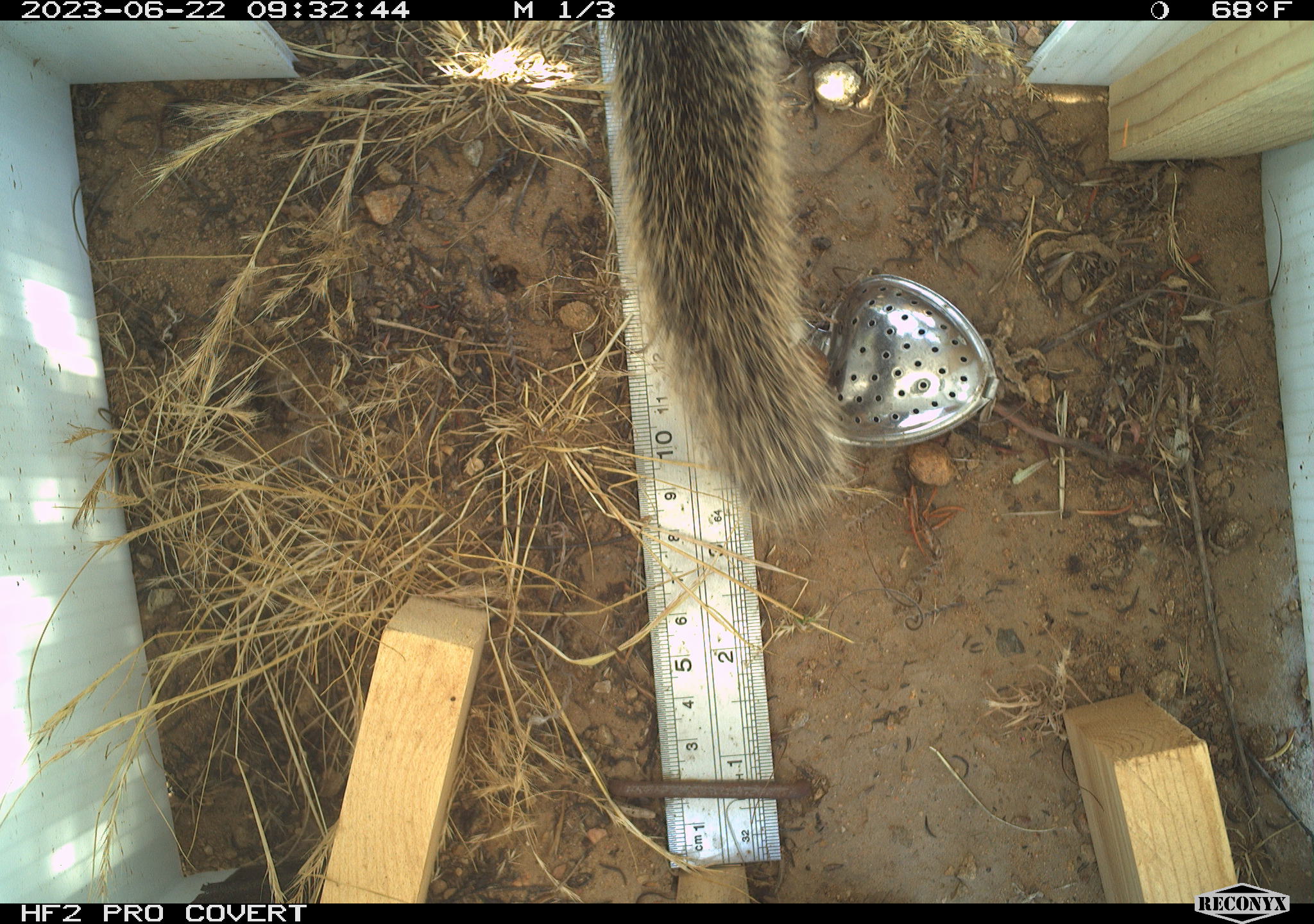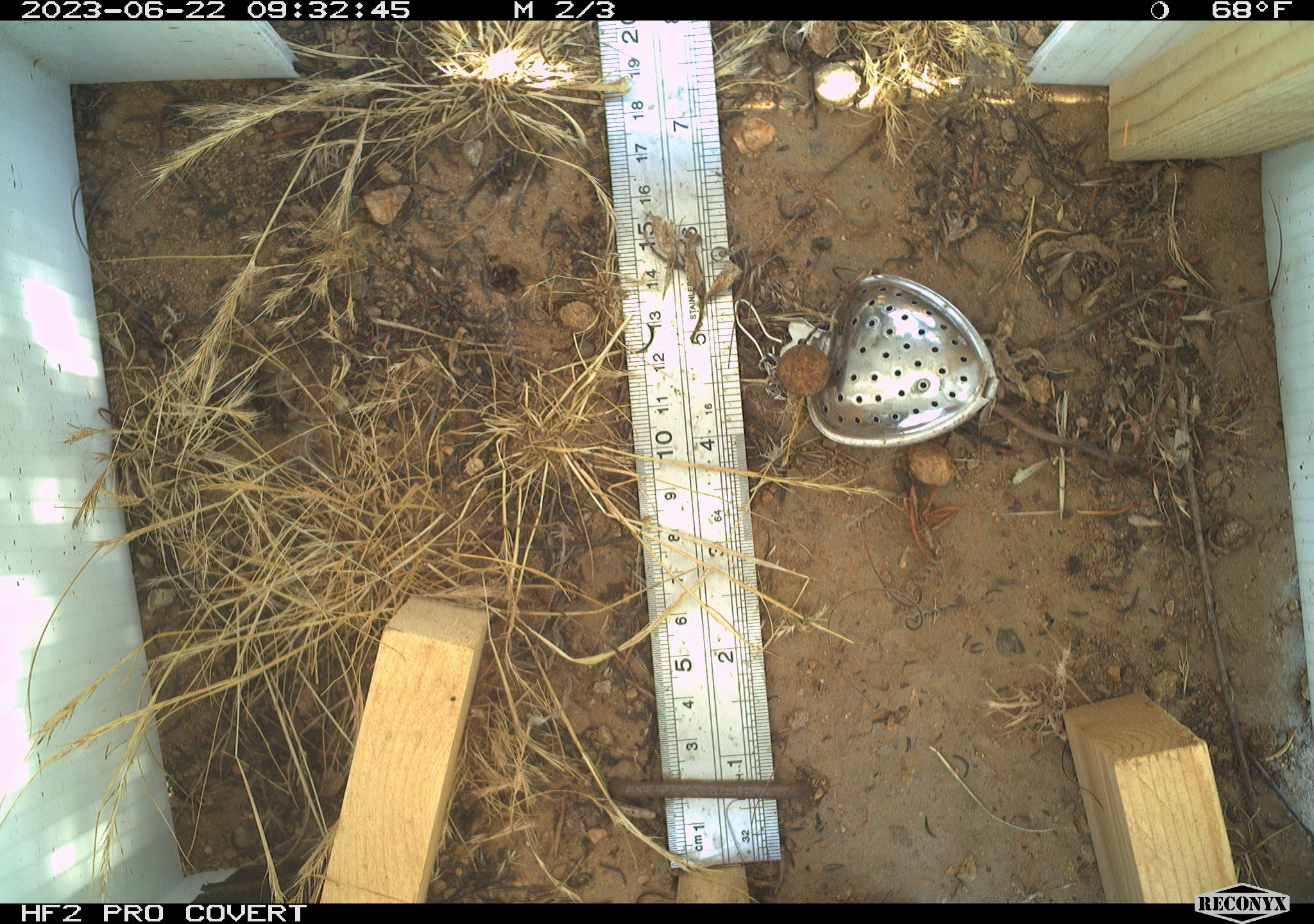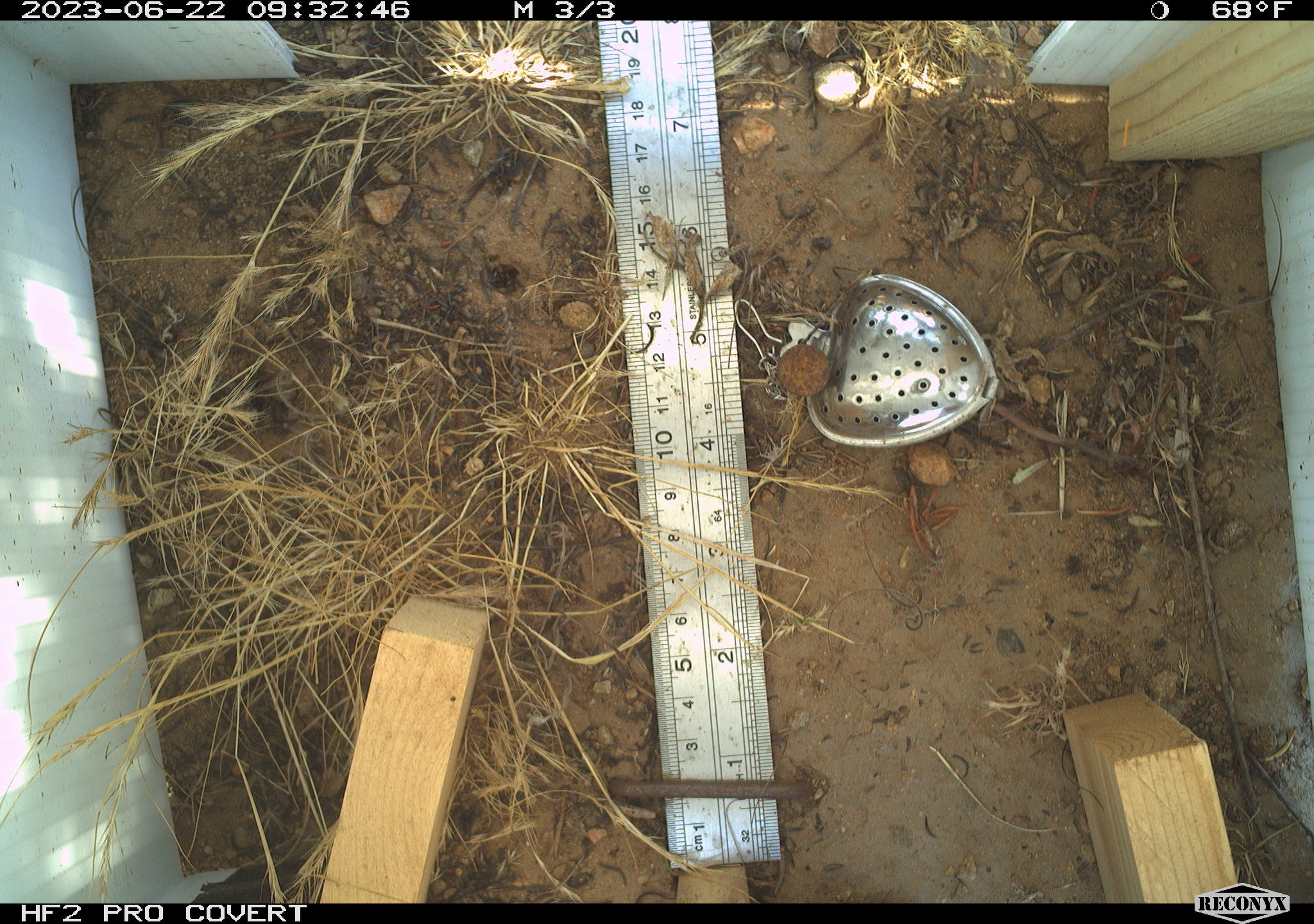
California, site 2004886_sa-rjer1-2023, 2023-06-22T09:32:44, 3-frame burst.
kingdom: Animalia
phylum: Chordata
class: Mammalia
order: Rodentia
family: Sciuridae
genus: Otospermophilus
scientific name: Otospermophilus beecheyi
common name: california ground squirrel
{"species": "california ground squirrel (Otospermophilus beecheyi)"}